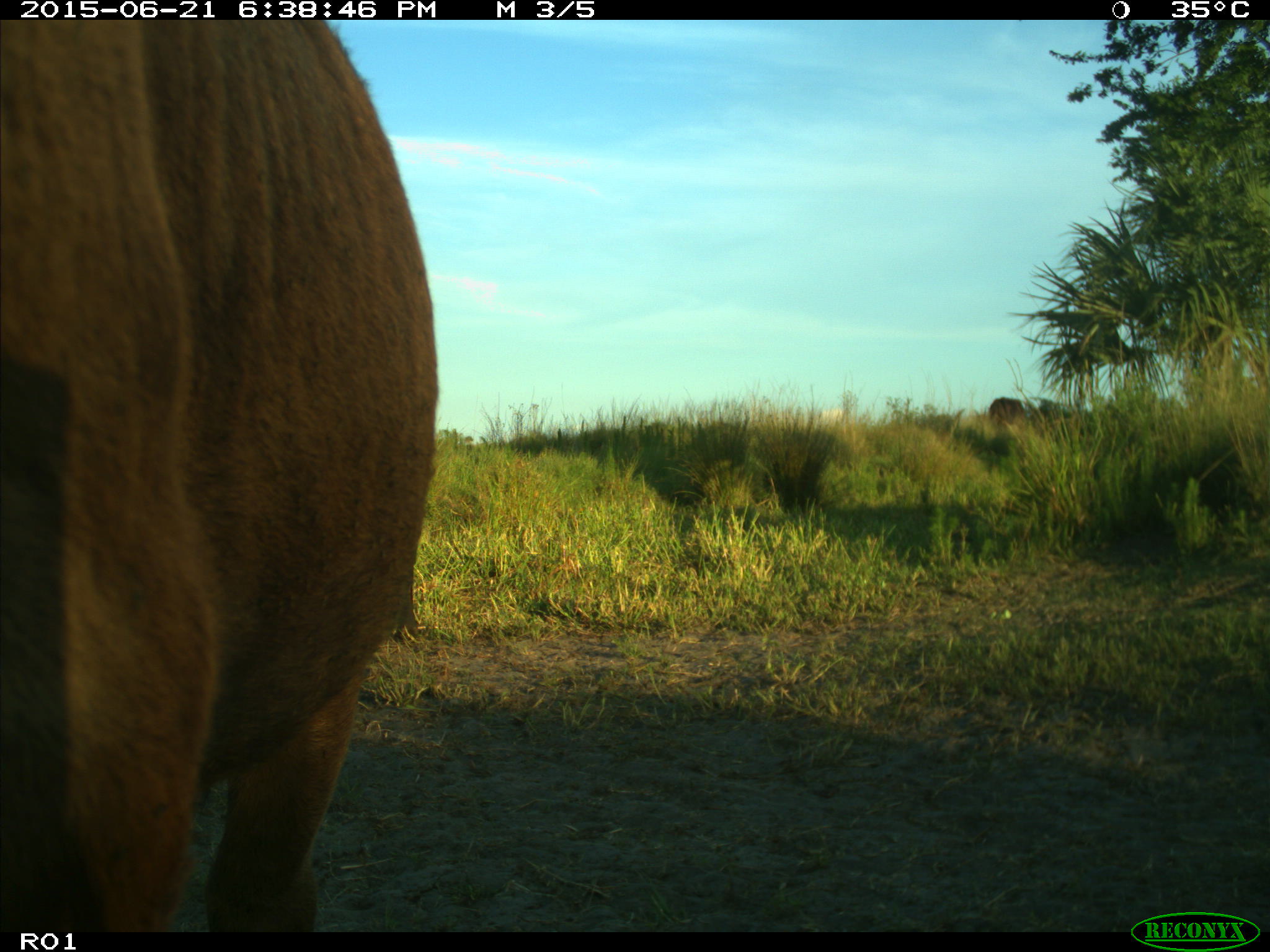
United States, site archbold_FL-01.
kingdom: Animalia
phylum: Chordata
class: Mammalia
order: Artiodactyla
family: Bovidae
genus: Bos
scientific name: Bos taurus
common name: domestic cow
Bos taurus (domestic cow).